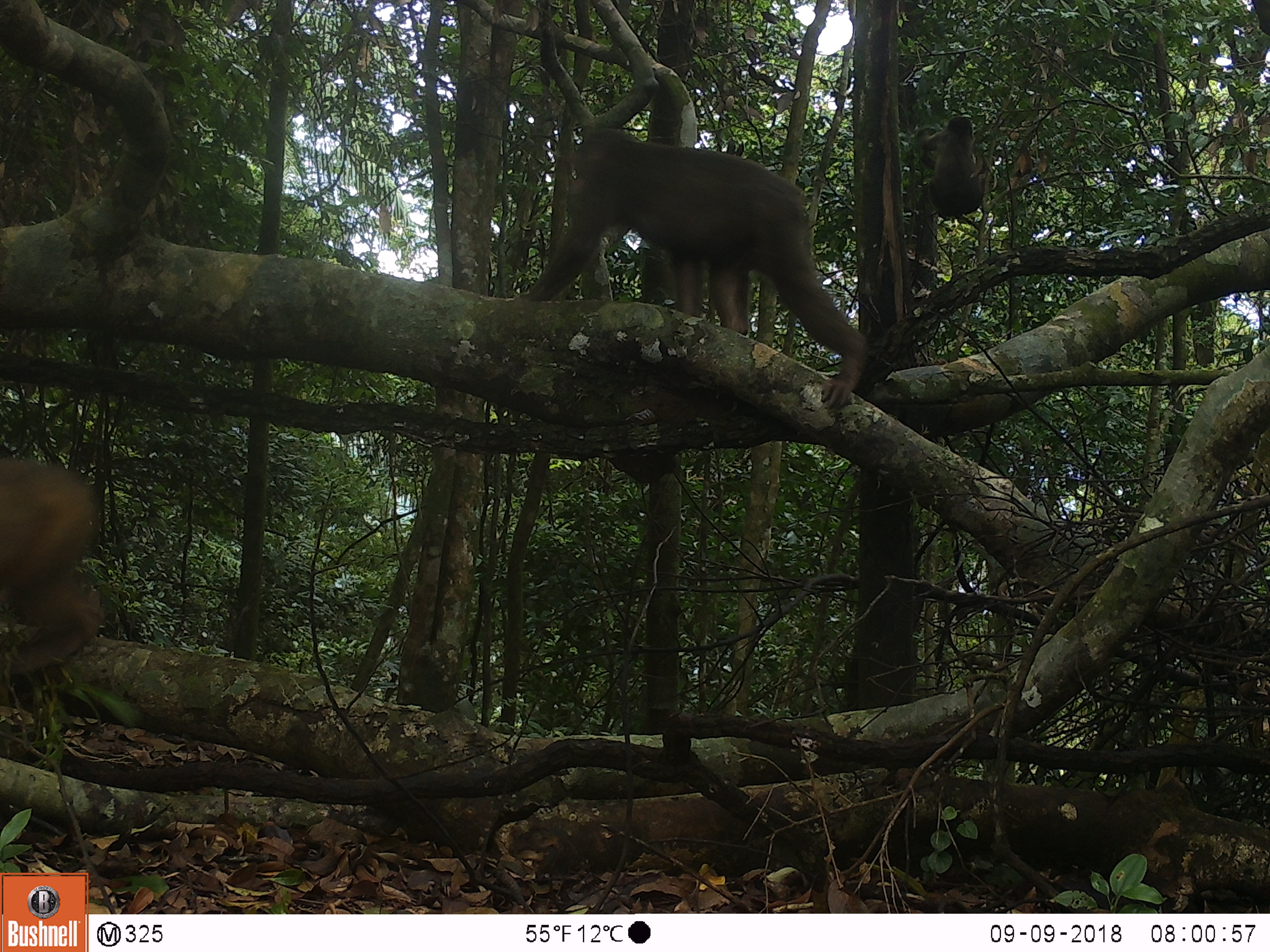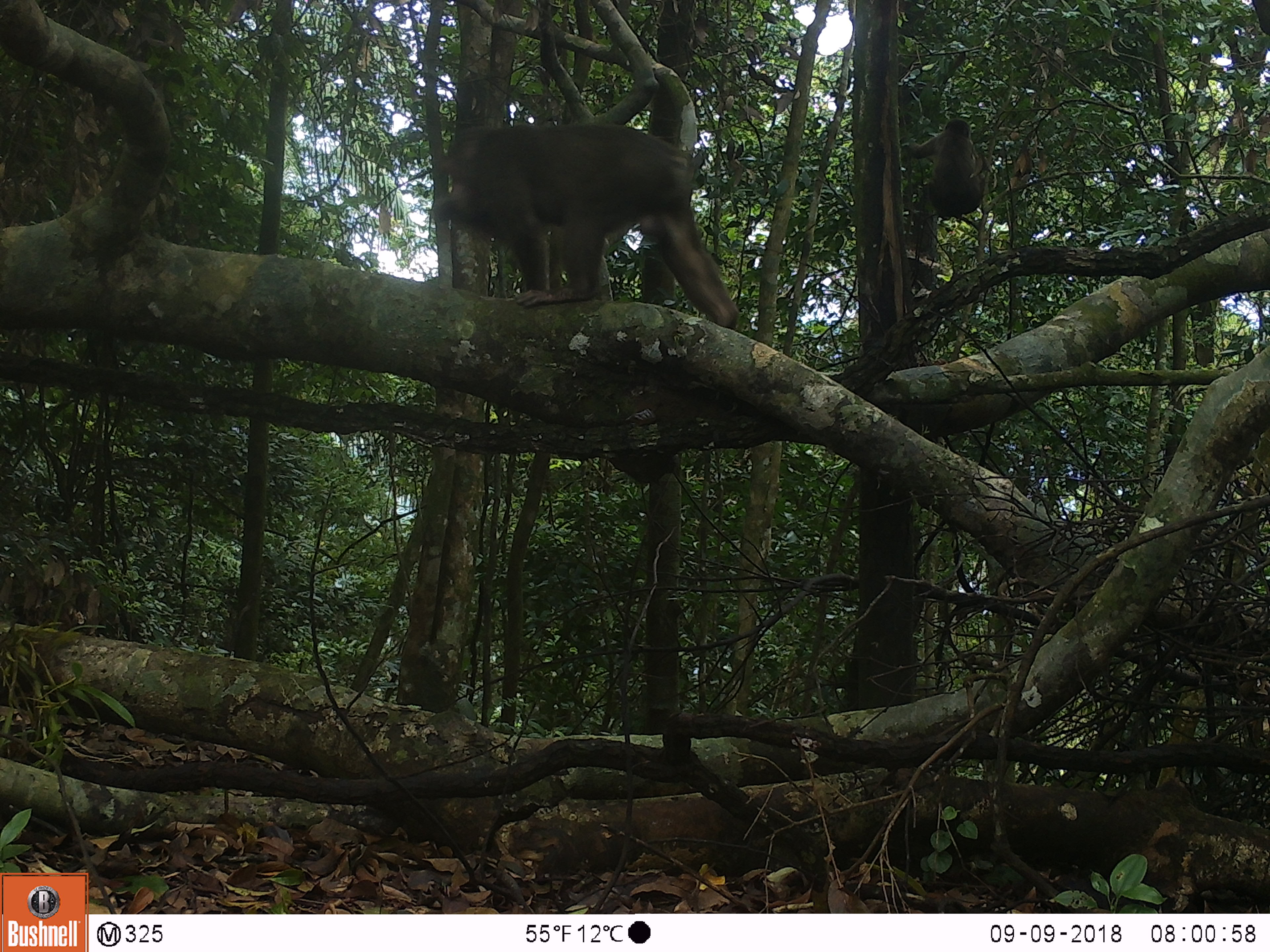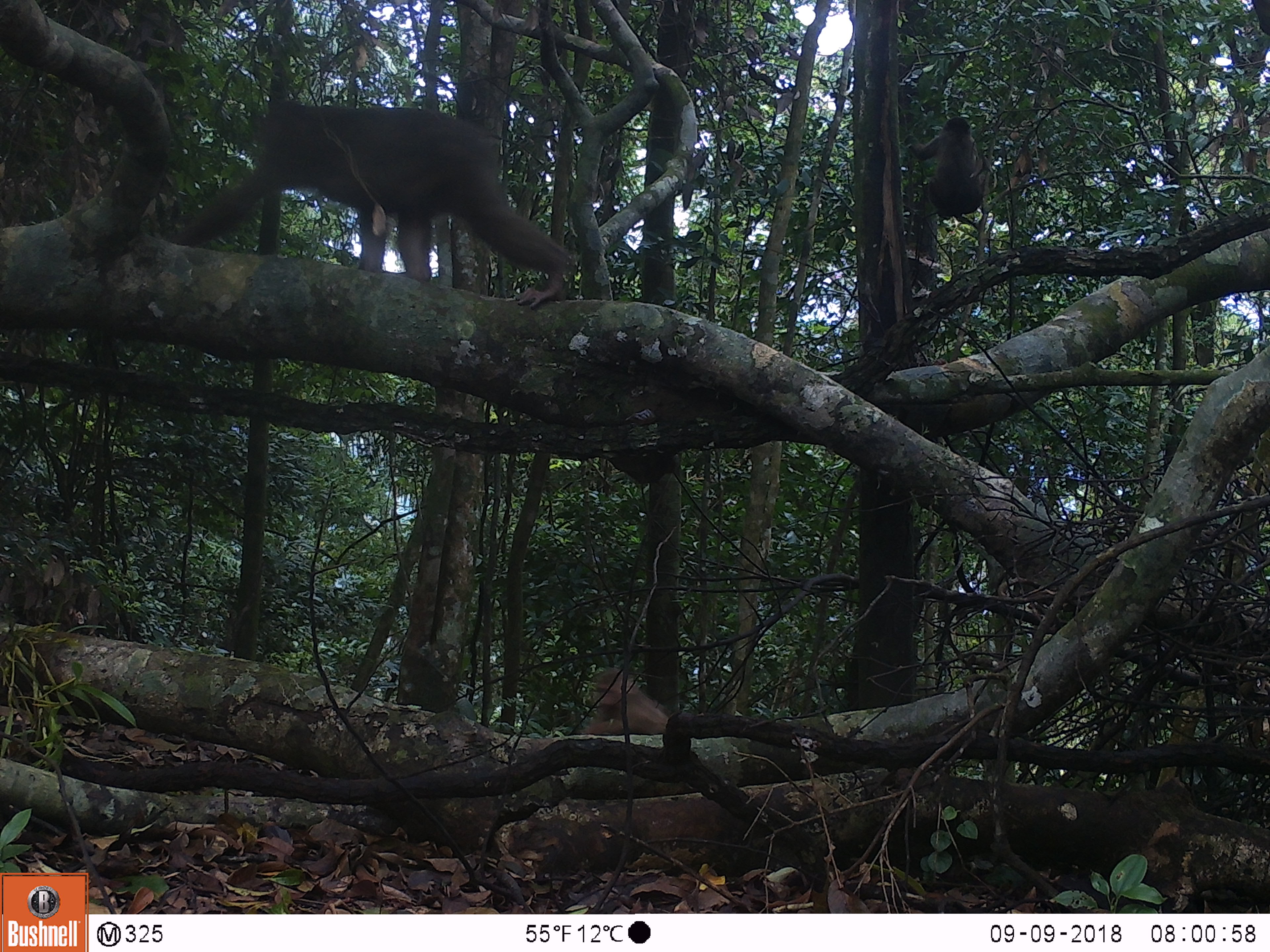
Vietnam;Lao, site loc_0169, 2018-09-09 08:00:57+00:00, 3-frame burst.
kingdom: Animalia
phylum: Chordata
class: Mammalia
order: Primates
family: Cercopithecidae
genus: Macaca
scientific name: Macaca arctoides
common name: stump-tailed macaque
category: stump tailed macaque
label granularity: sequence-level